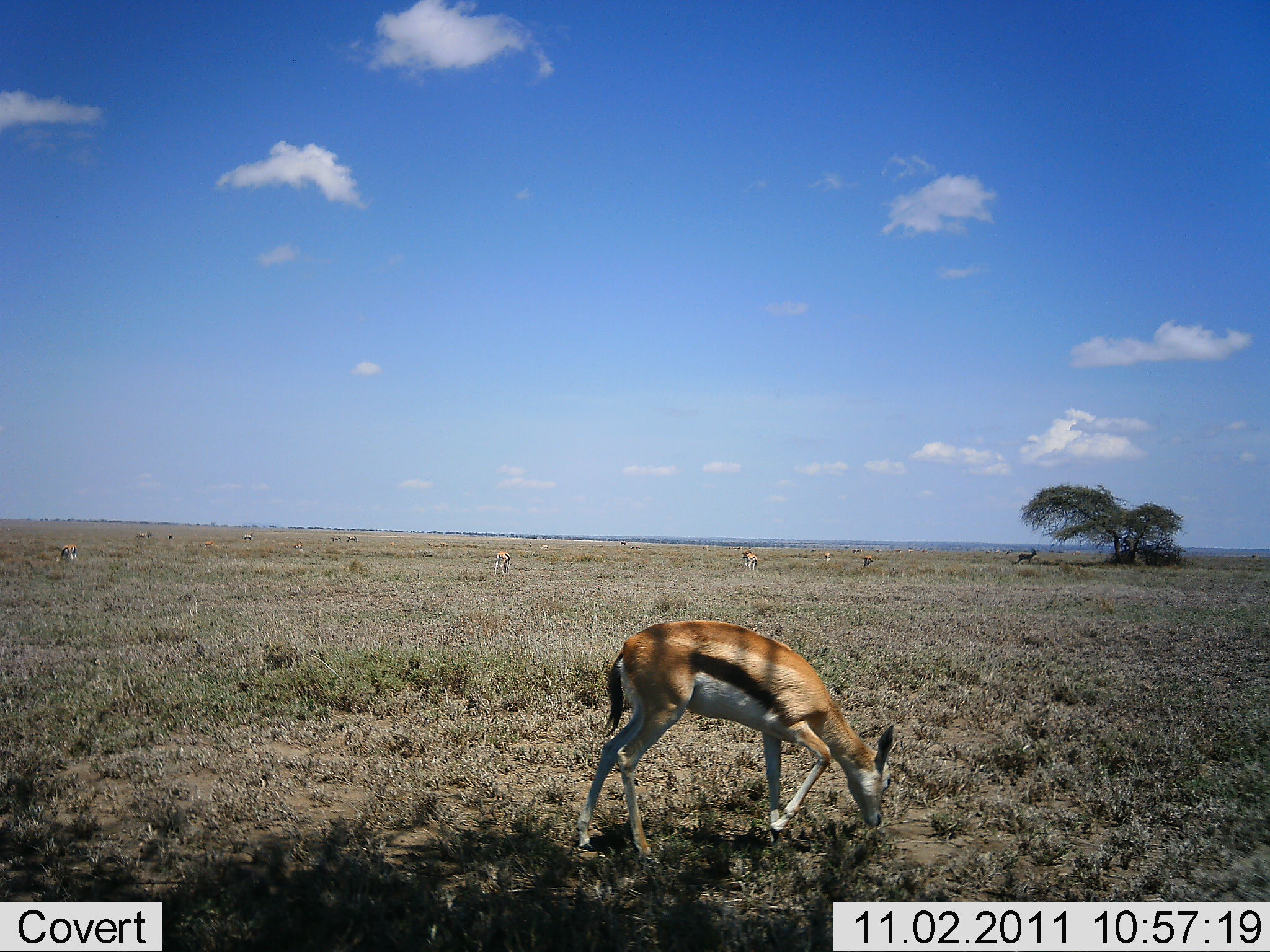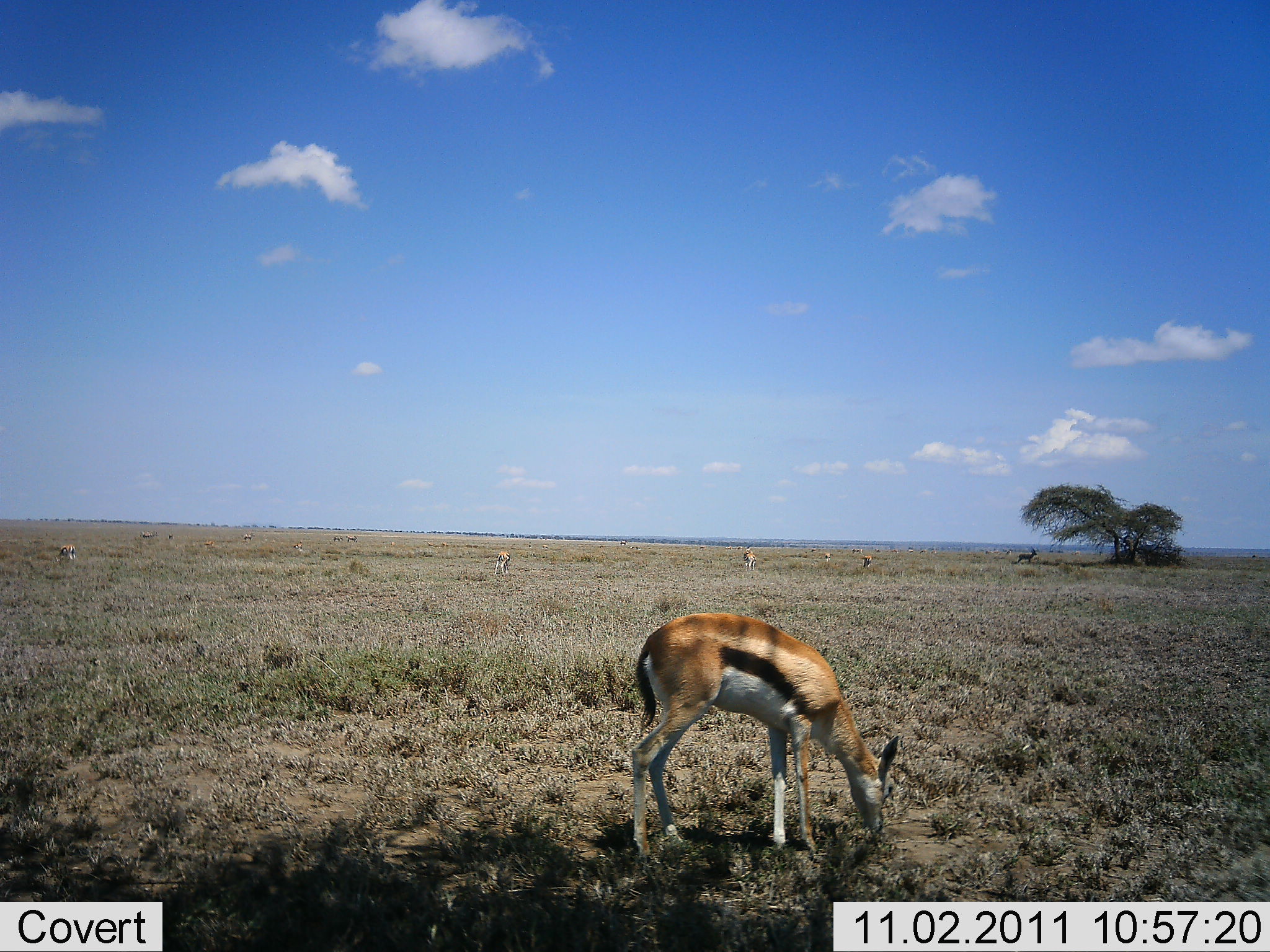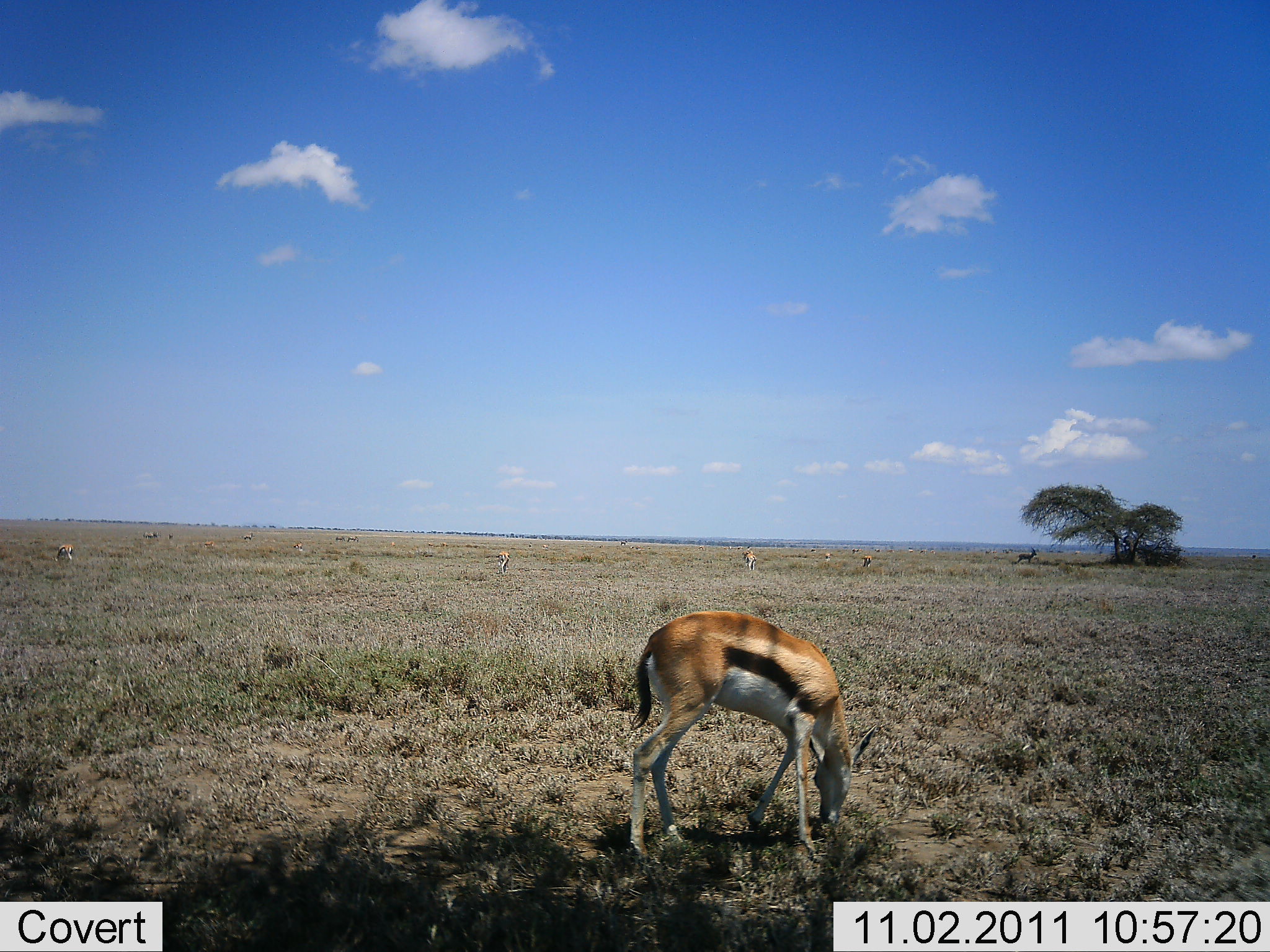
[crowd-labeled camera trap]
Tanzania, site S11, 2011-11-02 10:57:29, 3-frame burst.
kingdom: Animalia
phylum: Chordata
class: Mammalia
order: Artiodactyla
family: Bovidae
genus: Eudorcas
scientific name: Eudorcas thomsonii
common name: thomson's gazelle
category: gazellethomsons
Gazellethomsons (thomson's gazelle) (Eudorcas thomsonii), count 6. Behavior (volunteer vote fractions): standing 42%, resting 0%, moving 25%, interacting 0%. Young present (vote fraction): 0%. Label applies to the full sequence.